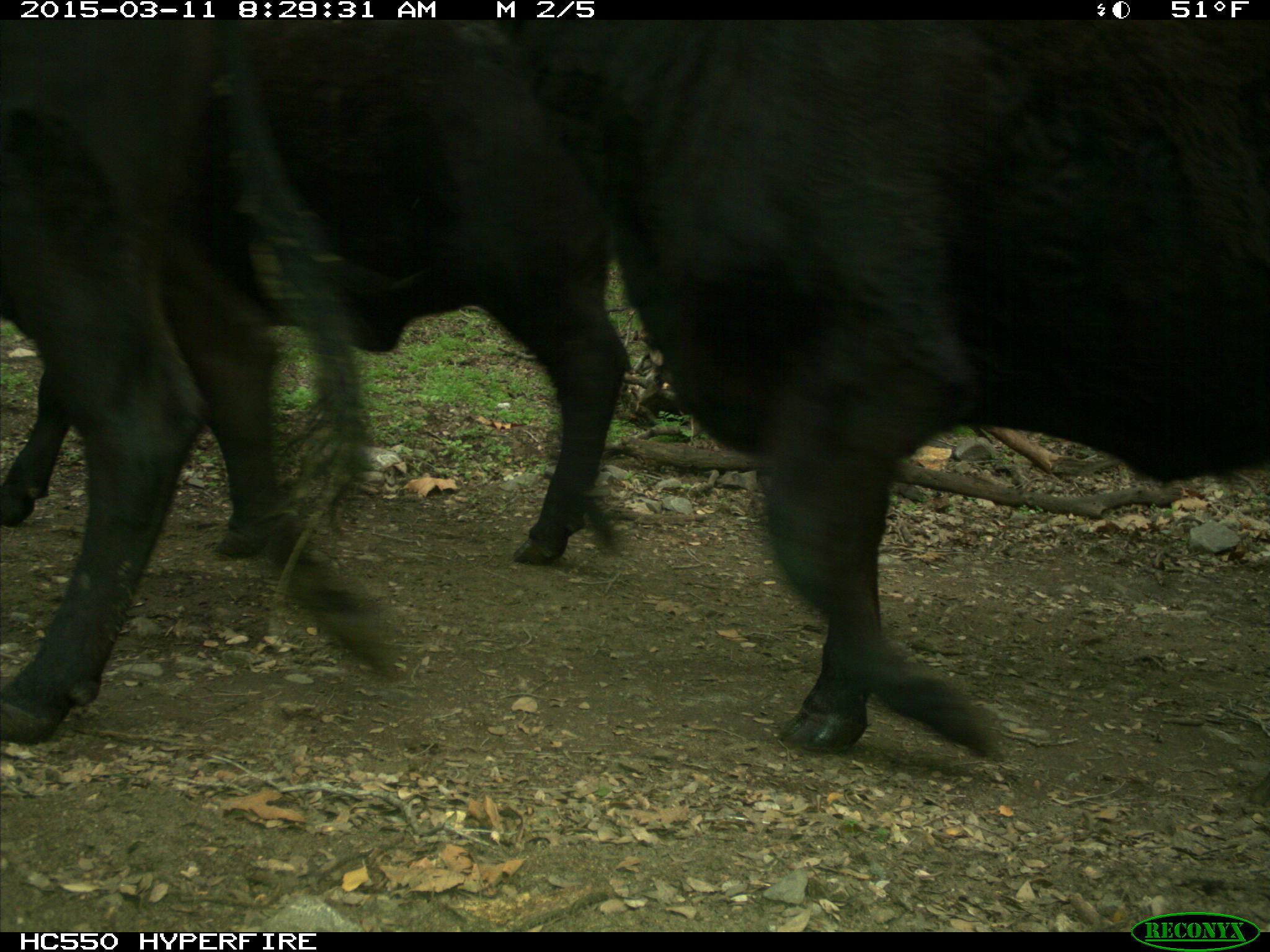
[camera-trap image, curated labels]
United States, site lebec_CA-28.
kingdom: Animalia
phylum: Chordata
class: Mammalia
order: Artiodactyla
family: Bovidae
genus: Bos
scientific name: Bos taurus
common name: domestic cow